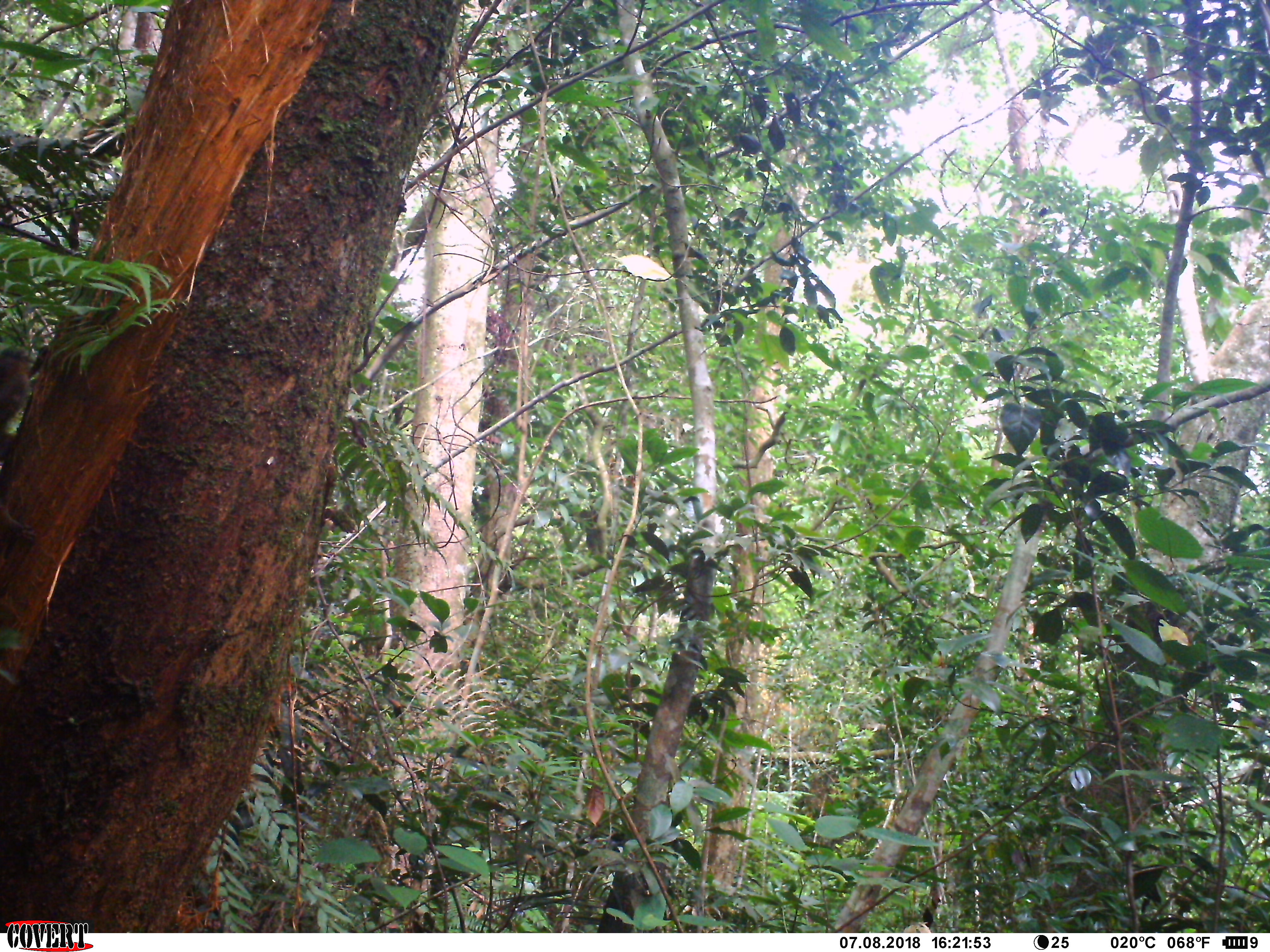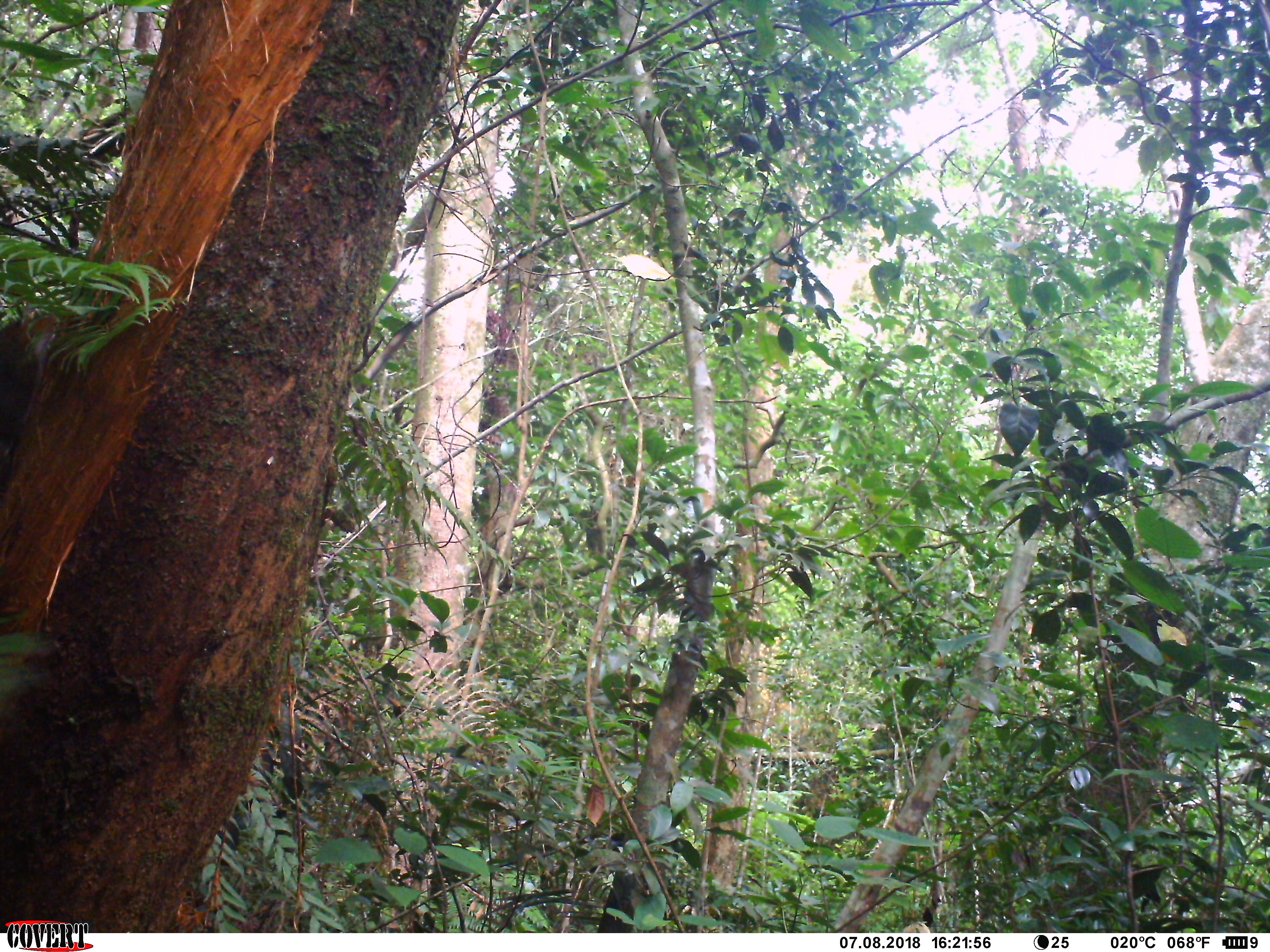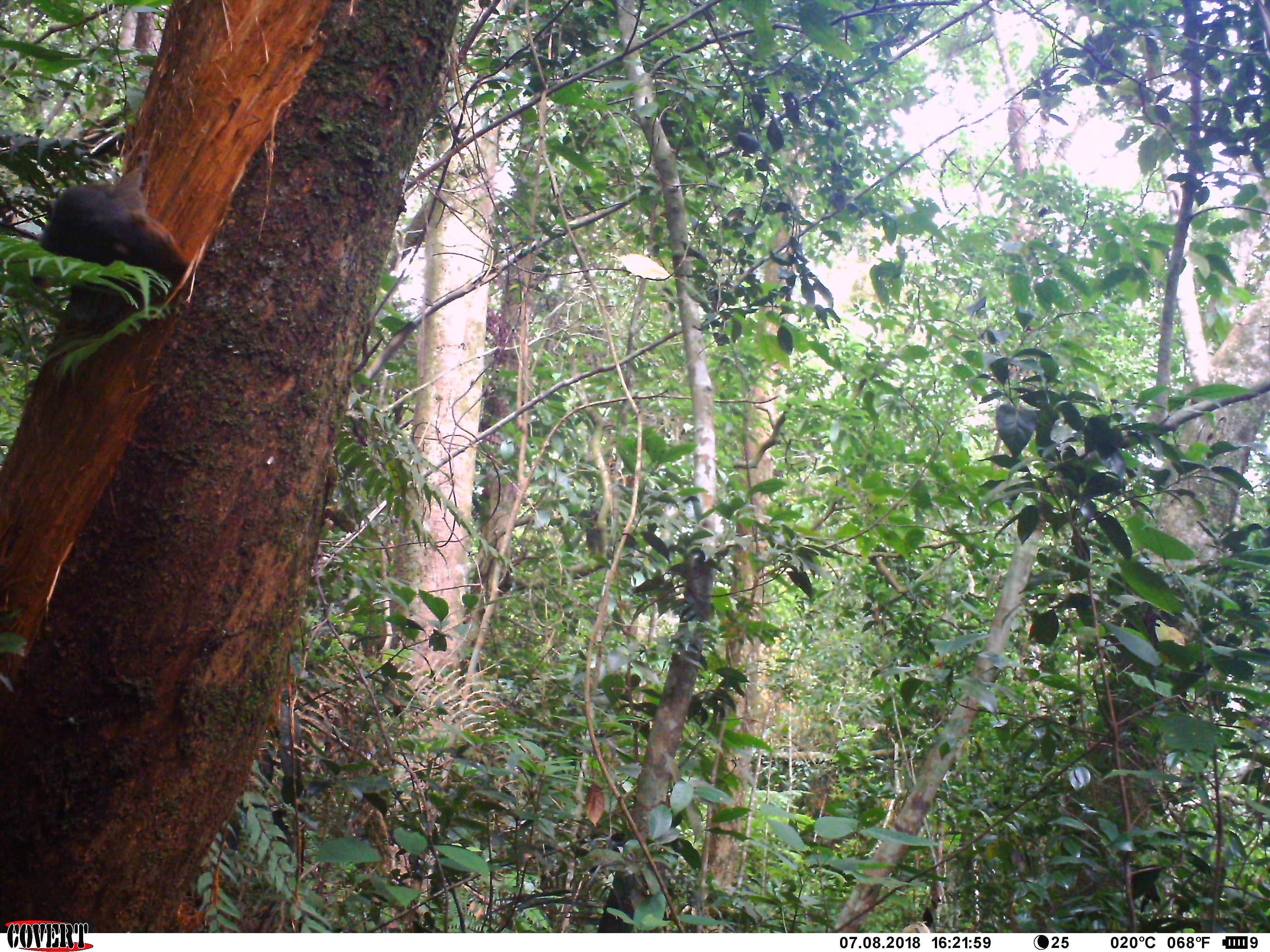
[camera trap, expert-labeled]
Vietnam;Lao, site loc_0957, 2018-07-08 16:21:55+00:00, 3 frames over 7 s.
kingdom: Animalia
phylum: Chordata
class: Mammalia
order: Rodentia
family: Sciuridae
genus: Dremomys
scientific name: Dremomys rufigenis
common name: red-cheeked squirrel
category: red cheeked squirrel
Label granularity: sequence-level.